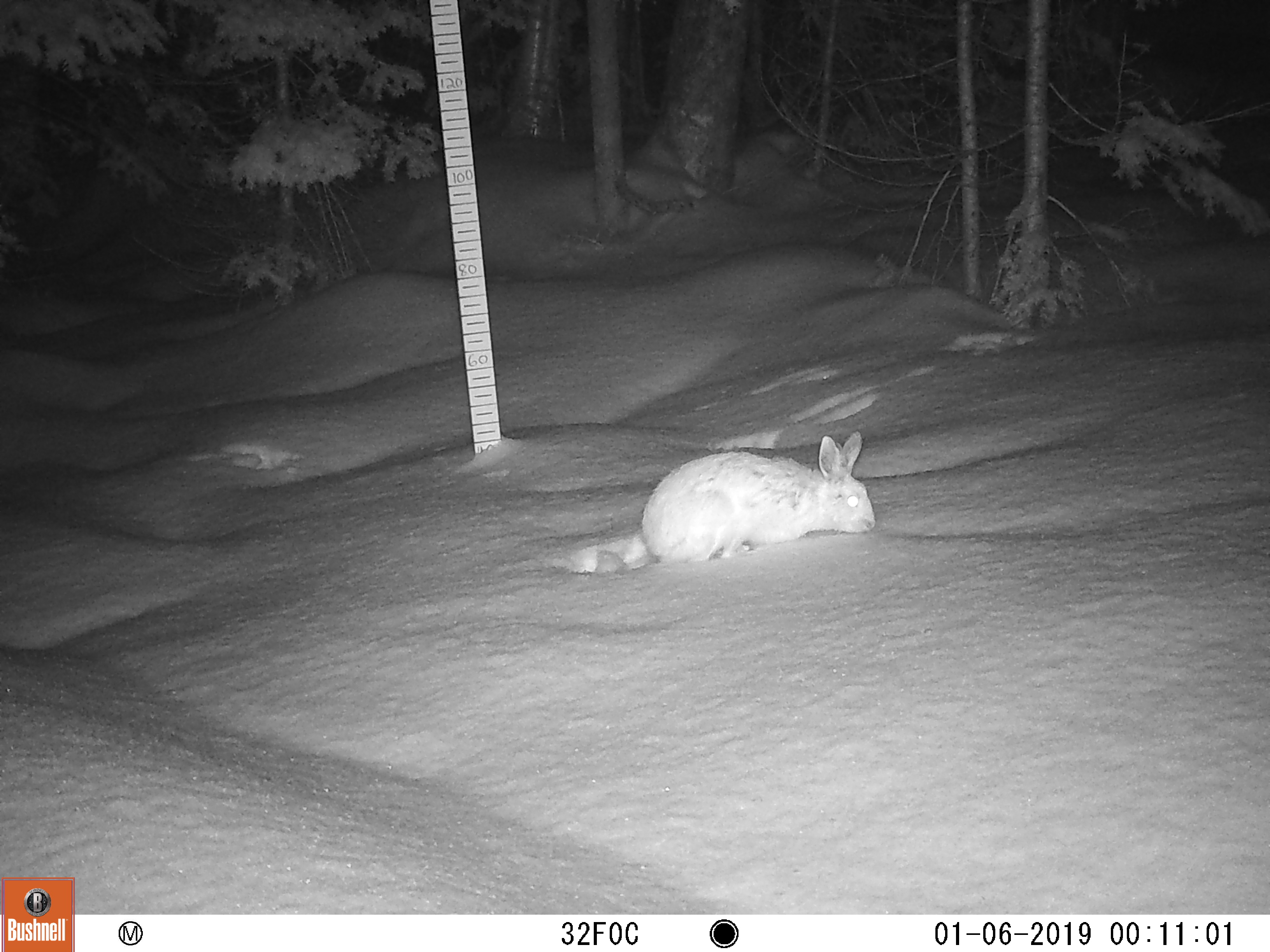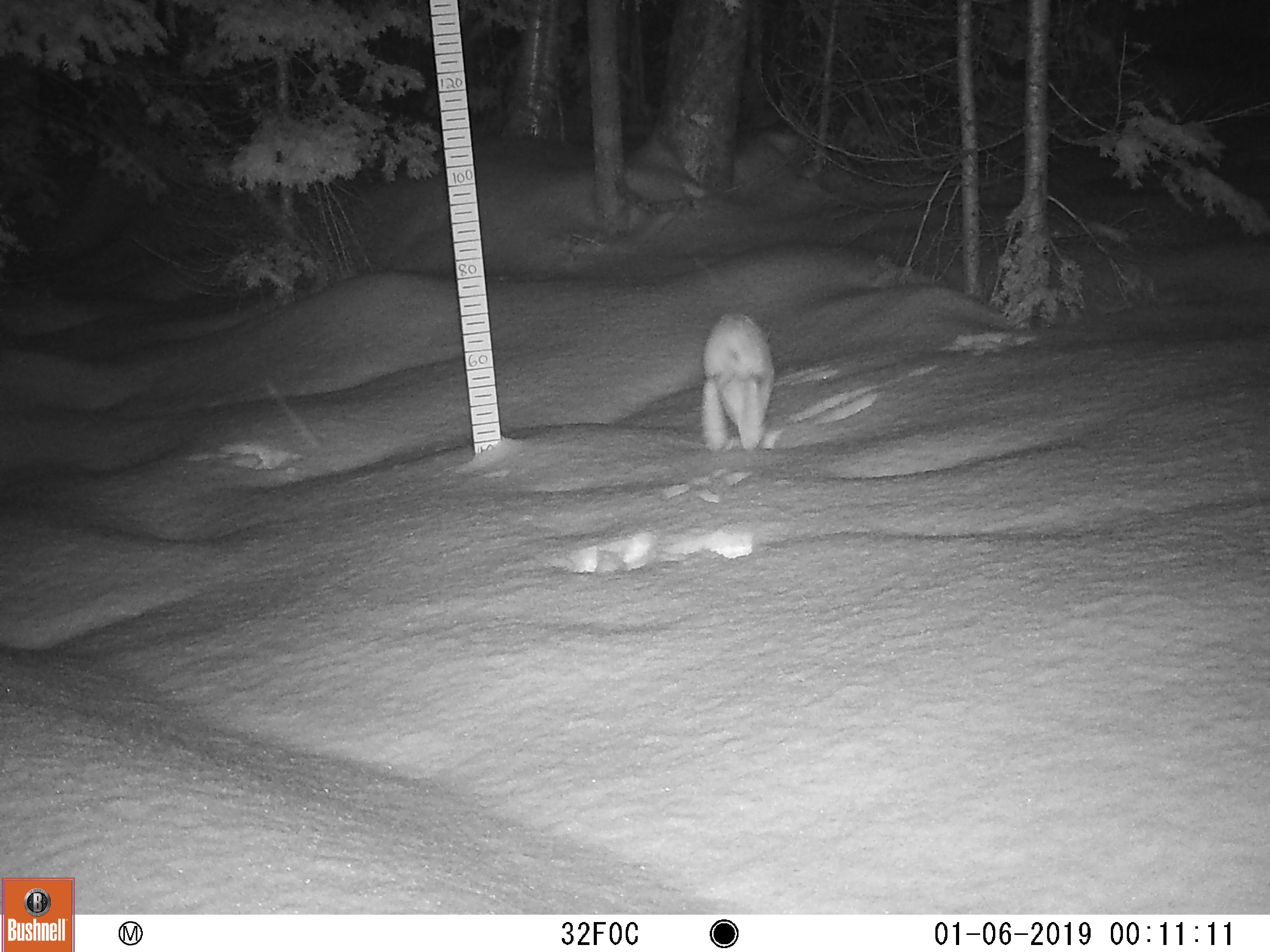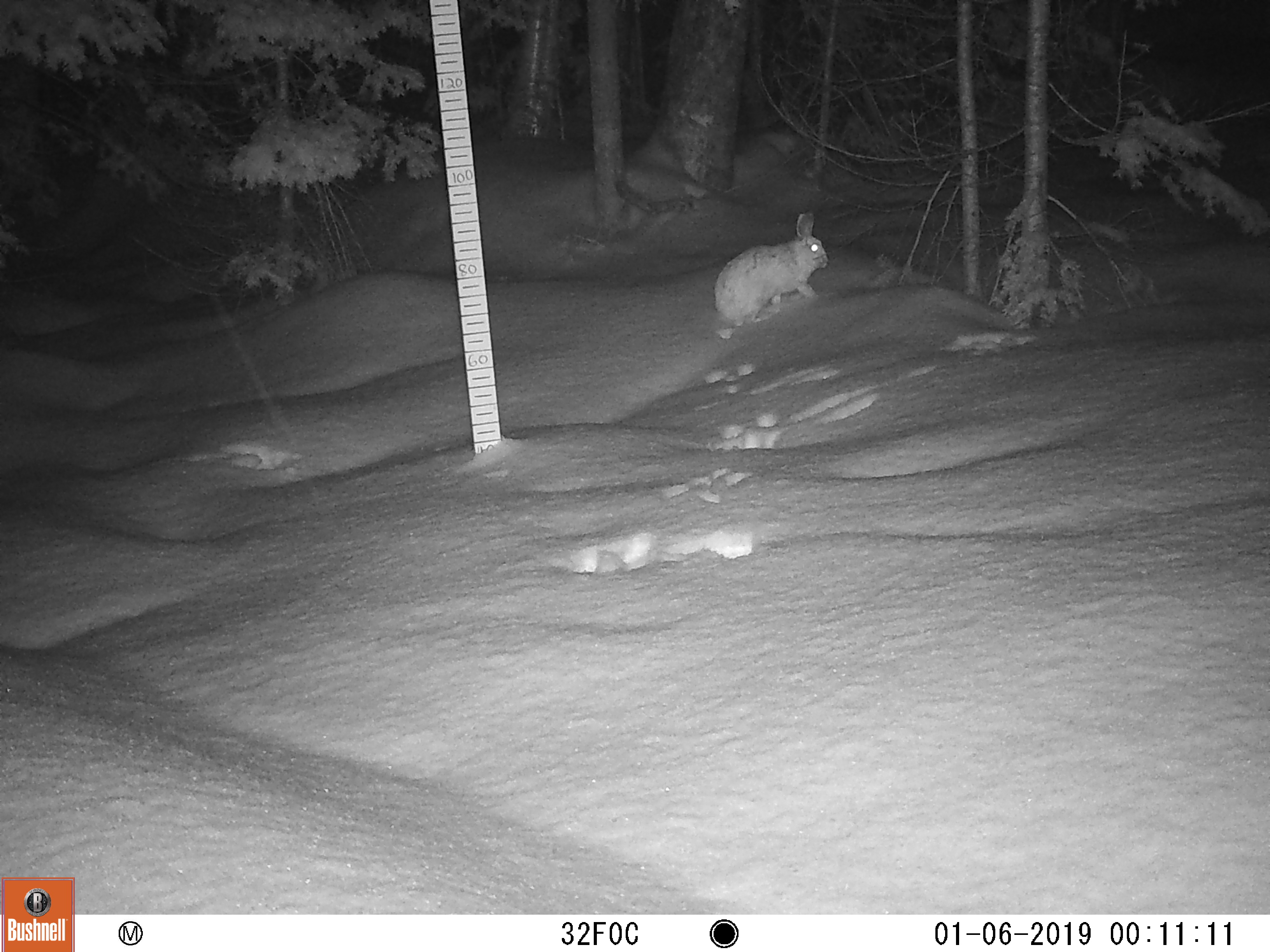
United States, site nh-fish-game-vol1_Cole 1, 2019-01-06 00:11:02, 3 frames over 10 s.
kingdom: Animalia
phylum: Chordata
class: Mammalia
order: Lagomorpha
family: Leporidae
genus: Lepus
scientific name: Lepus americanus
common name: snowshoe hare